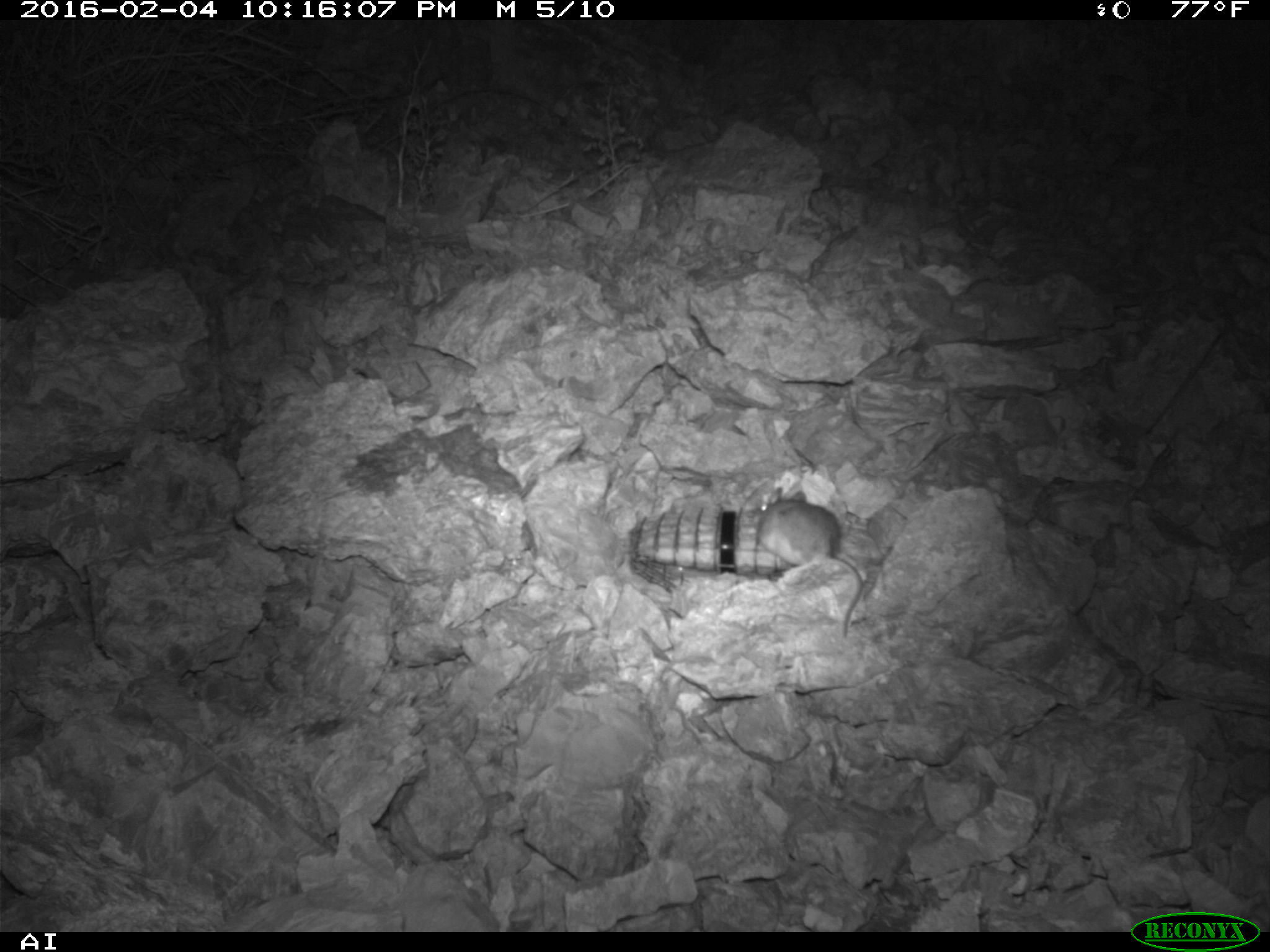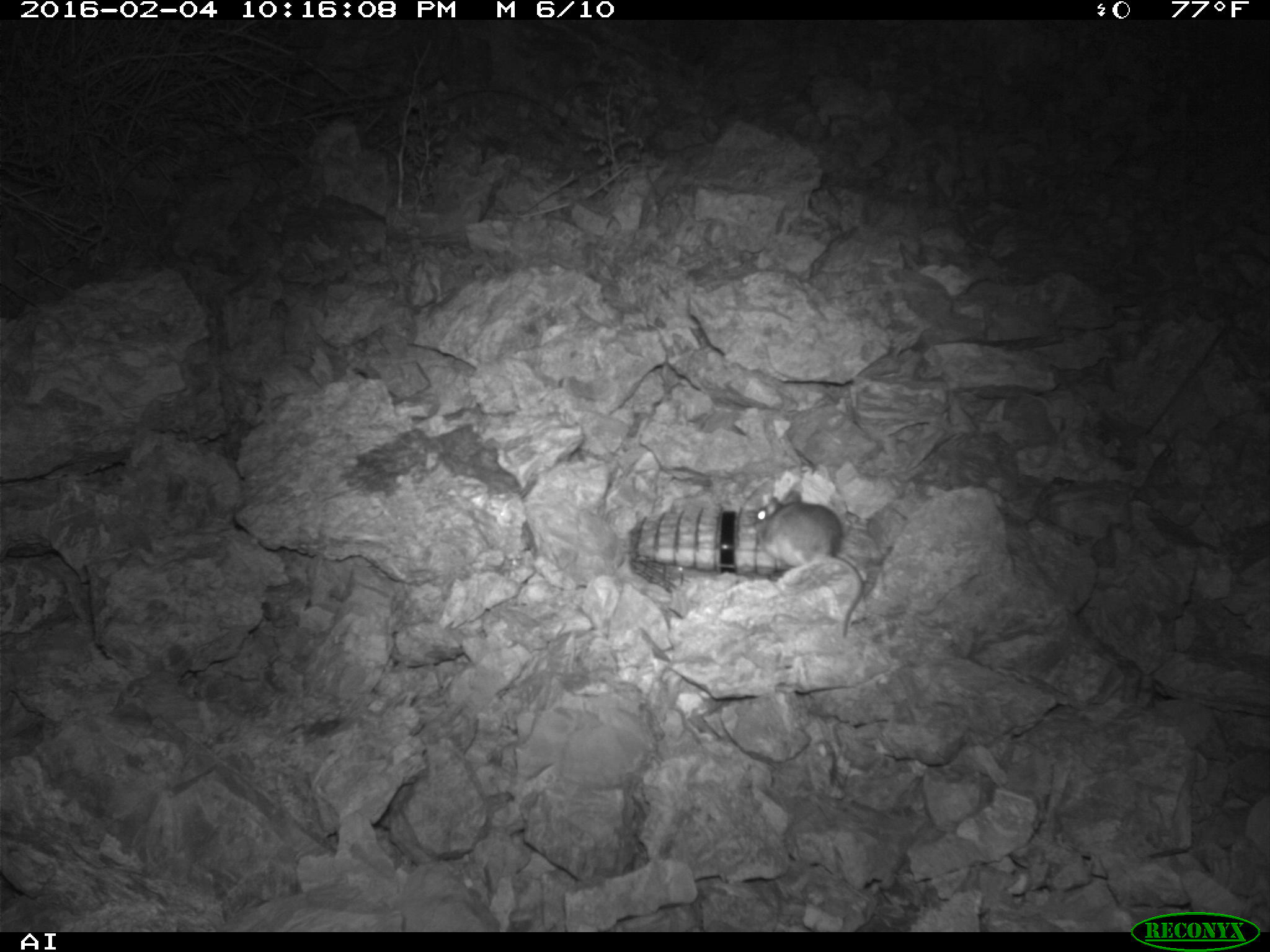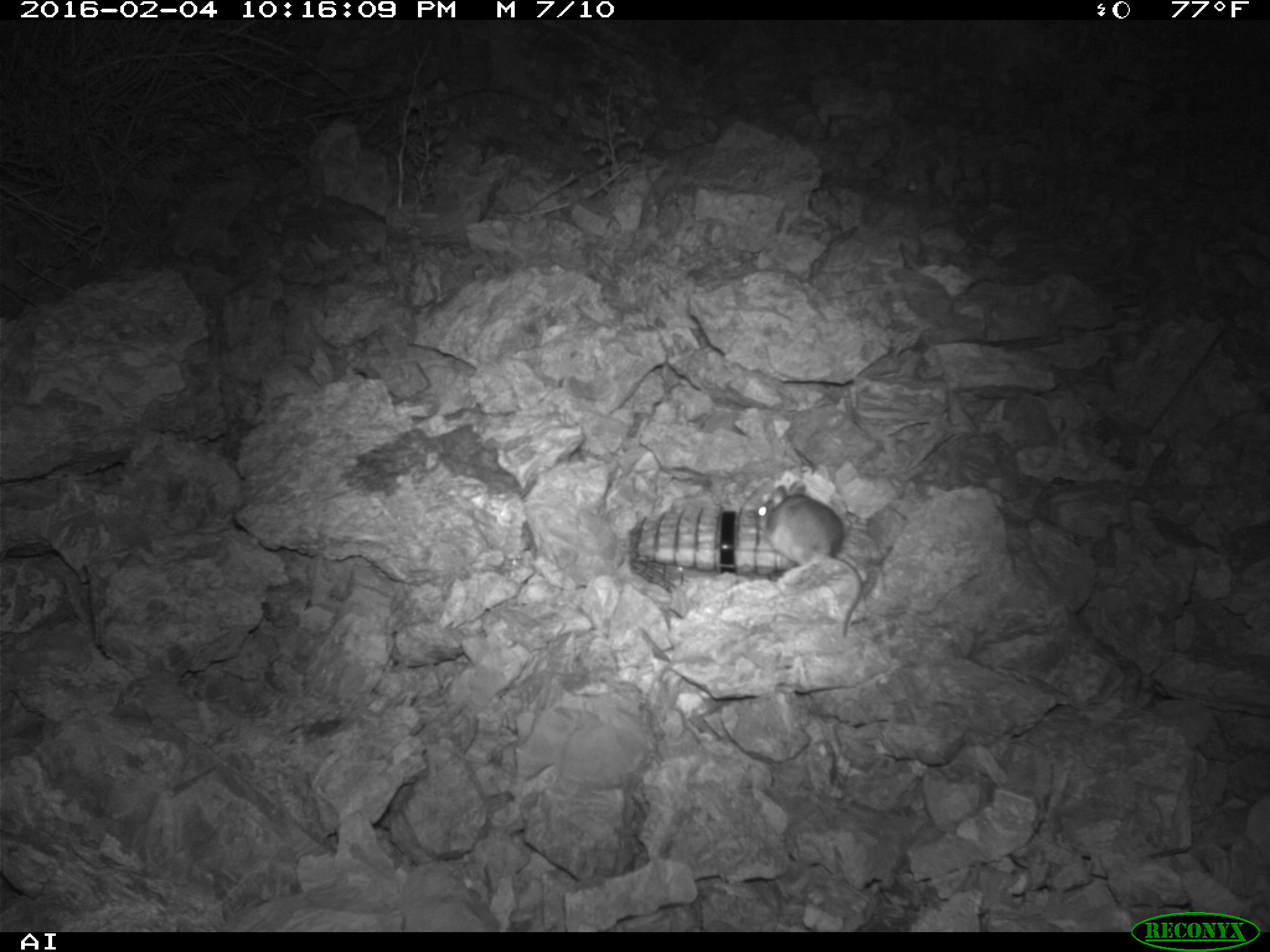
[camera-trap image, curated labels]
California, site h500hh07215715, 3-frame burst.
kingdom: Animalia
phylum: Chordata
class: Mammalia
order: Rodentia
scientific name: Rodentia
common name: rodent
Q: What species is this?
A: Rodent (Rodentia).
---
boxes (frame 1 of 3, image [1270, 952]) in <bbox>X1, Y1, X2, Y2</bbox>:
rodent: <bbox>753, 484, 863, 639</bbox>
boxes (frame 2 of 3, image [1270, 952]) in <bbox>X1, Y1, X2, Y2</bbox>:
rodent: <bbox>750, 487, 869, 635</bbox>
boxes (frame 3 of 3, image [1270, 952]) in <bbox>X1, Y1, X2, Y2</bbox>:
rodent: <bbox>757, 480, 862, 638</bbox>